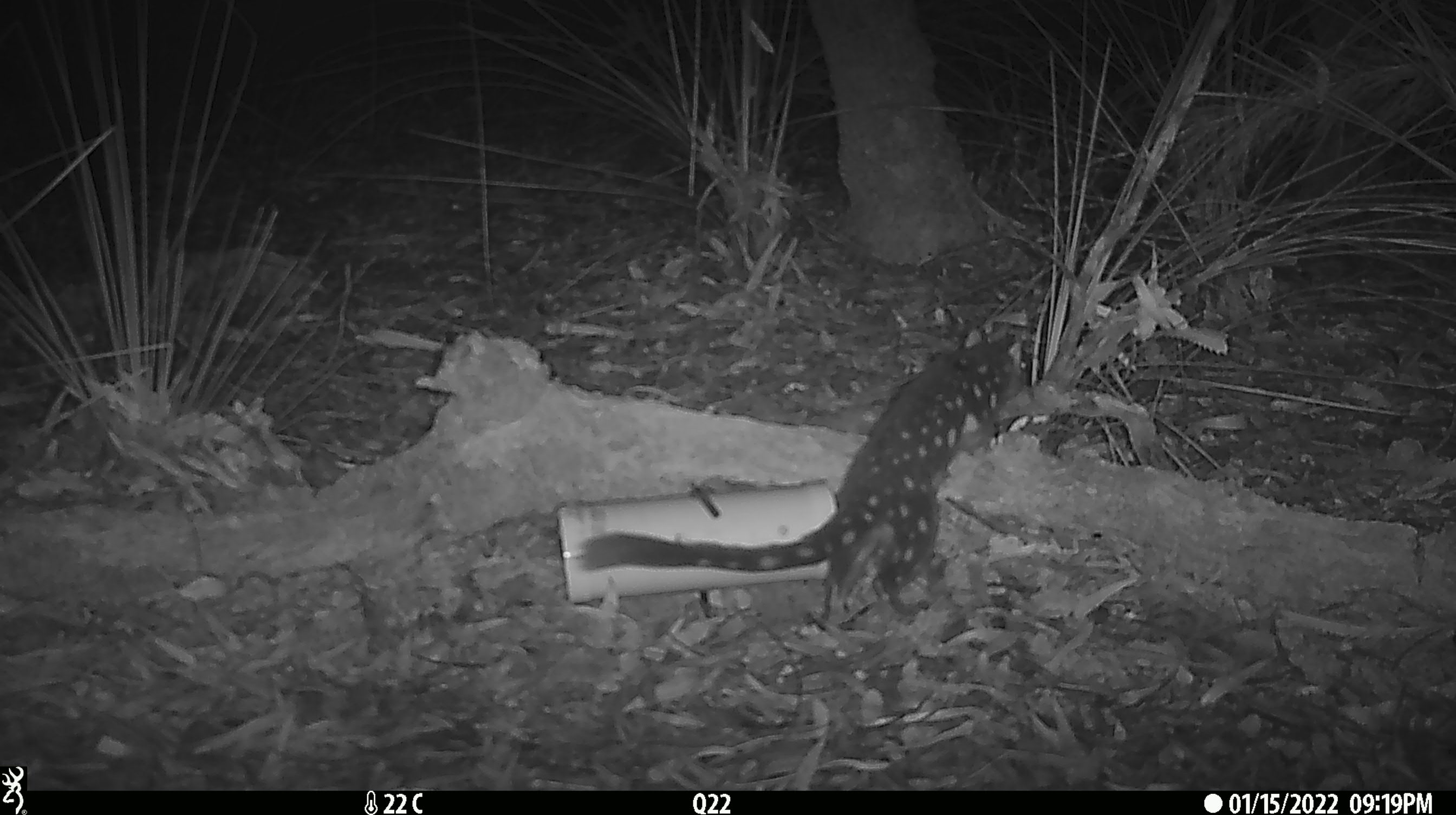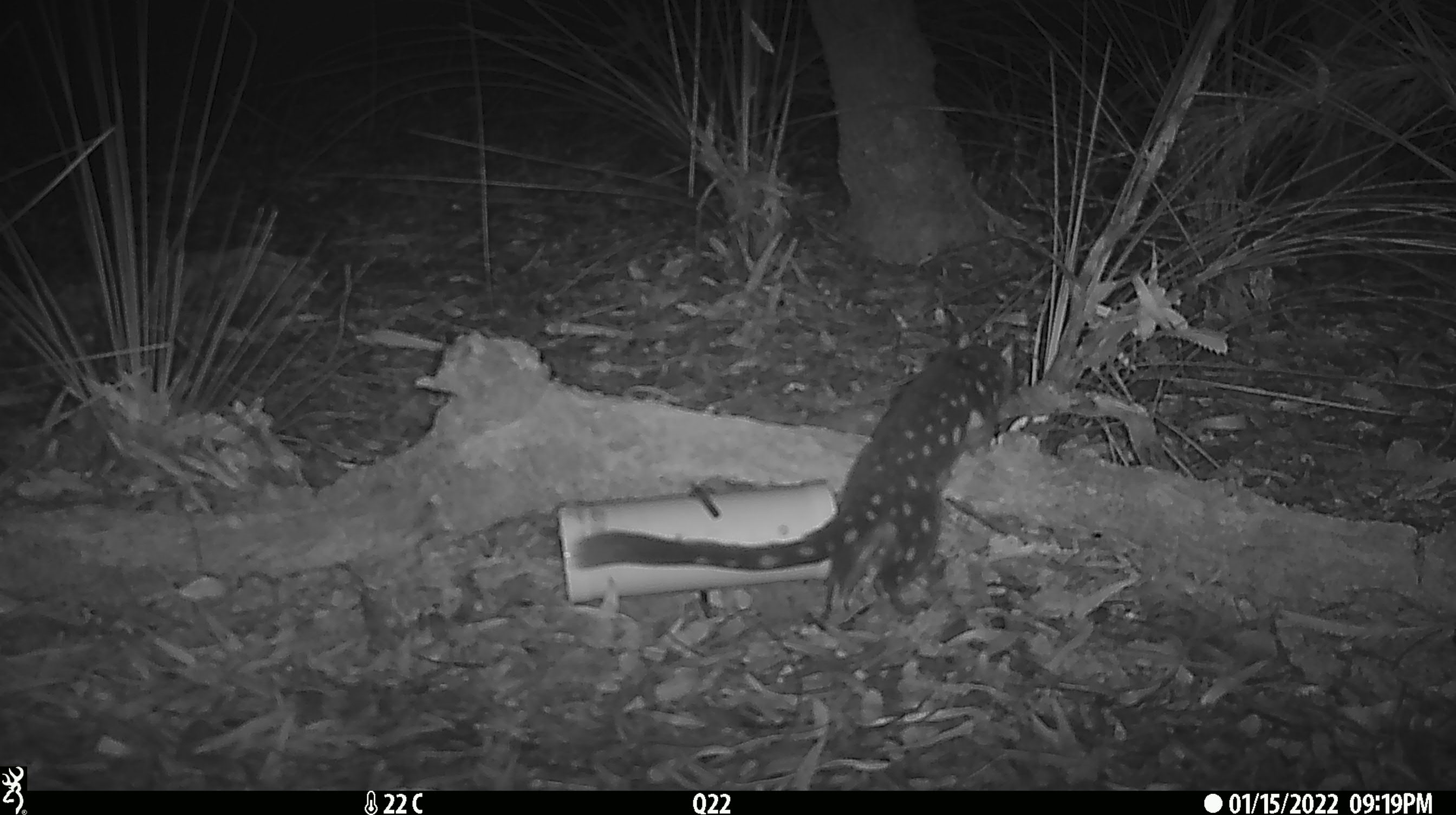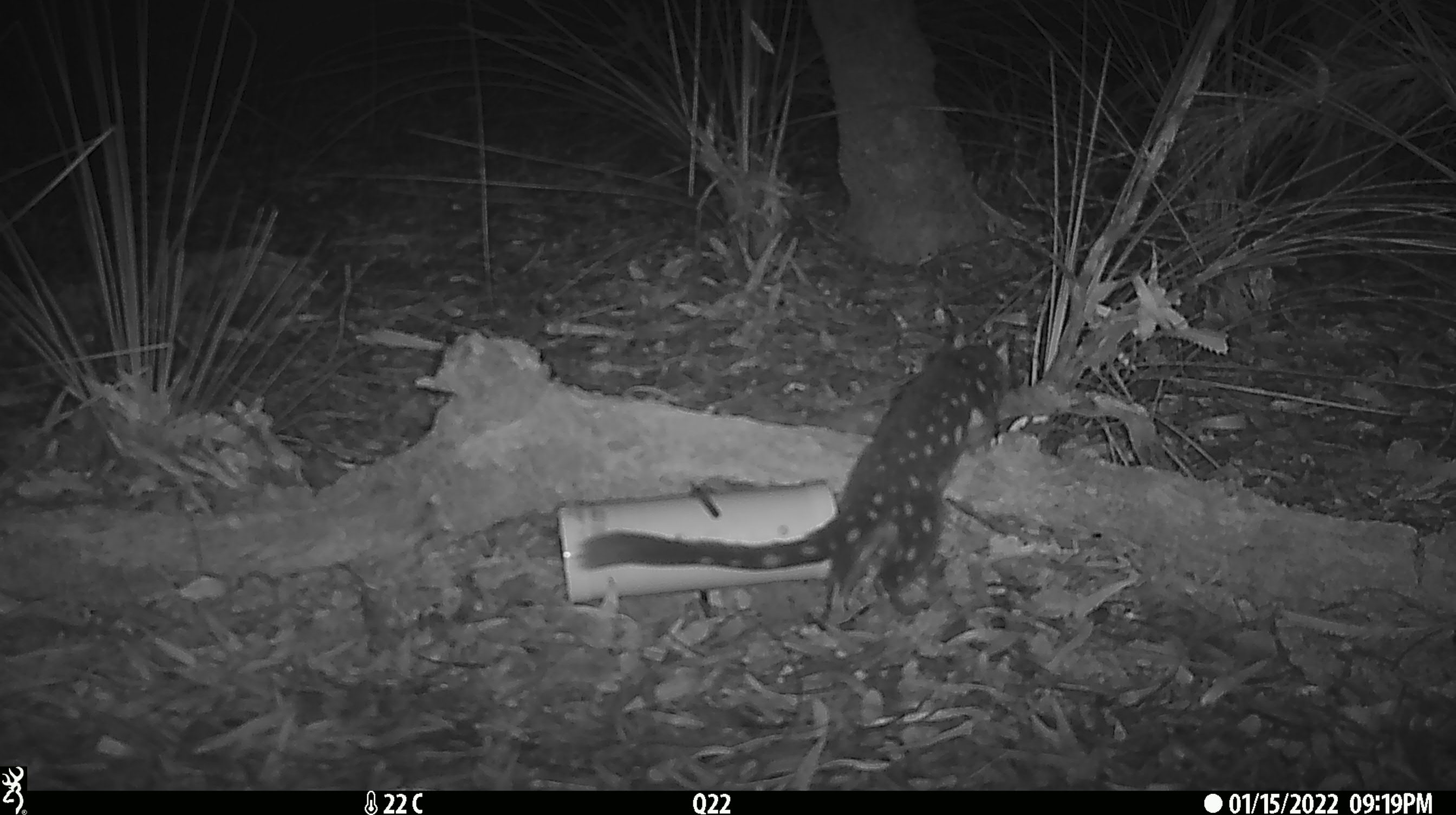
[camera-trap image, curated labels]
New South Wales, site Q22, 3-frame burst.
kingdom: Animalia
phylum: Chordata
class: Mammalia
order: Dasyuromorphia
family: Dasyuridae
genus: Dasyurus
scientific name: Dasyurus maculatus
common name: spotted-tailed quoll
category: quoll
Quoll (spotted-tailed quoll) (Dasyurus maculatus).